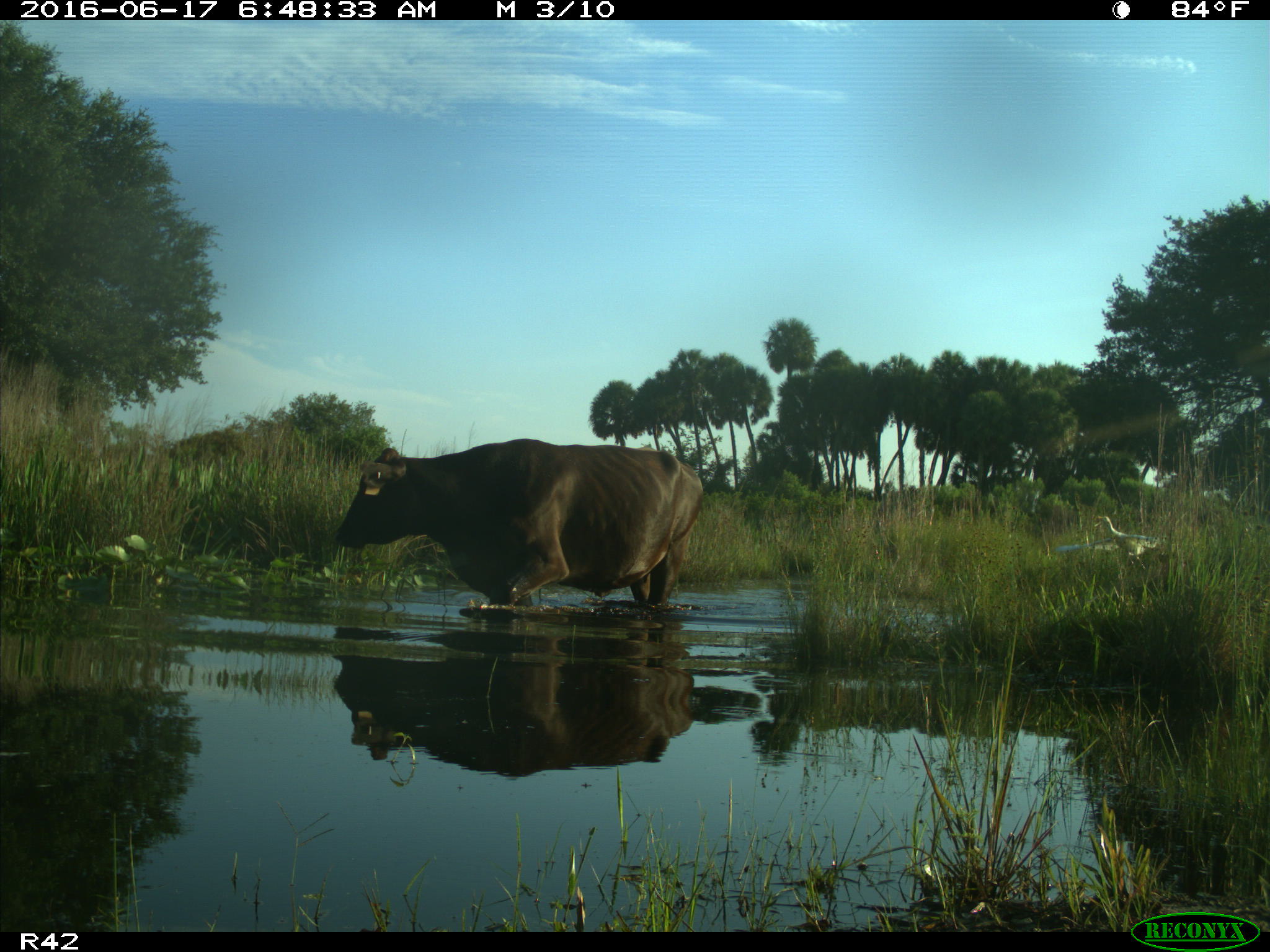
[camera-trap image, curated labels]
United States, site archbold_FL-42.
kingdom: Animalia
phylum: Chordata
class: Mammalia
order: Artiodactyla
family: Bovidae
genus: Bos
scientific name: Bos taurus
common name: domestic cow